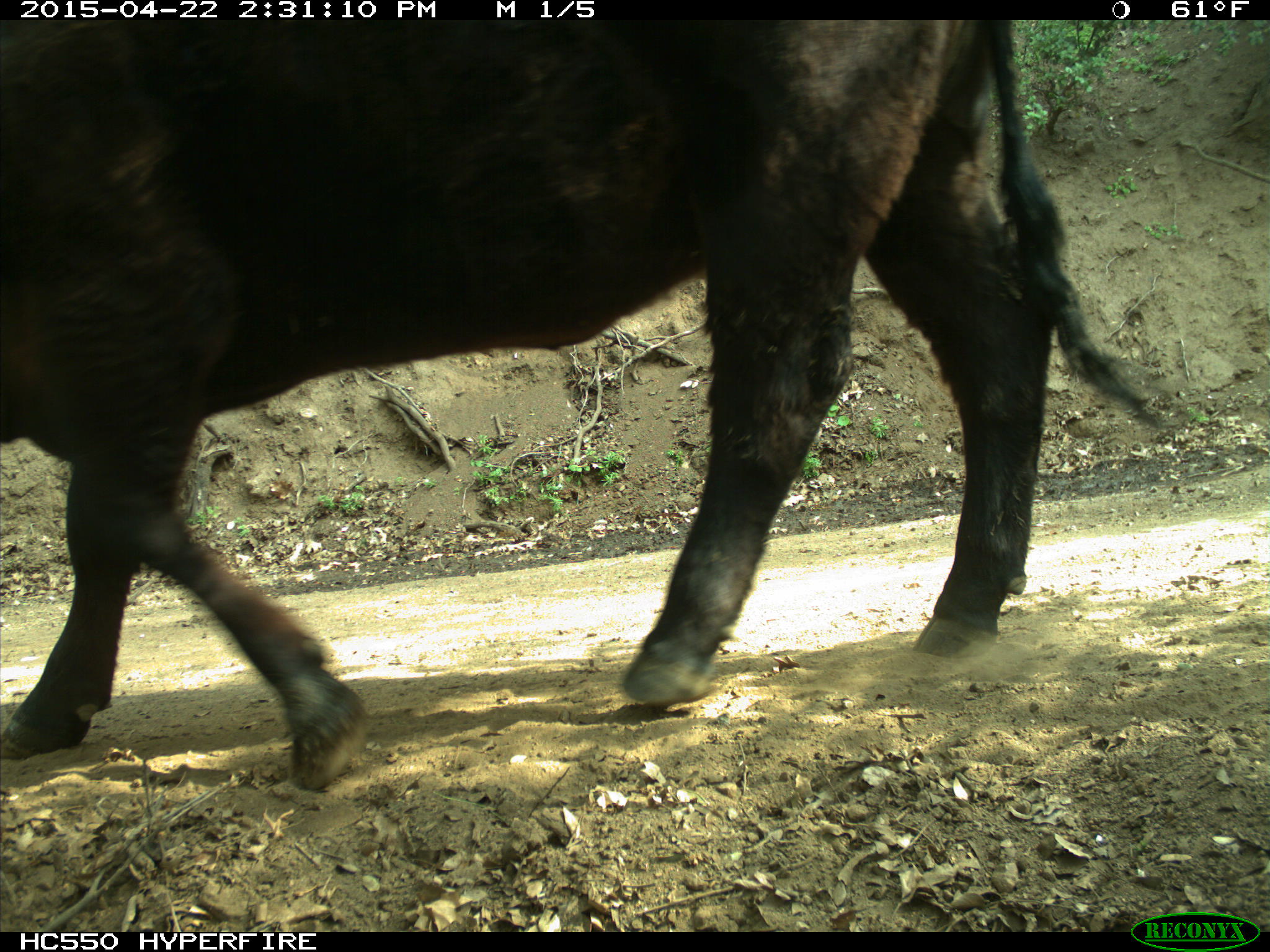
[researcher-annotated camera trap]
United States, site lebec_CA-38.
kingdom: Animalia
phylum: Chordata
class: Mammalia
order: Artiodactyla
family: Bovidae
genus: Bos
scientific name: Bos taurus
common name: domestic cow